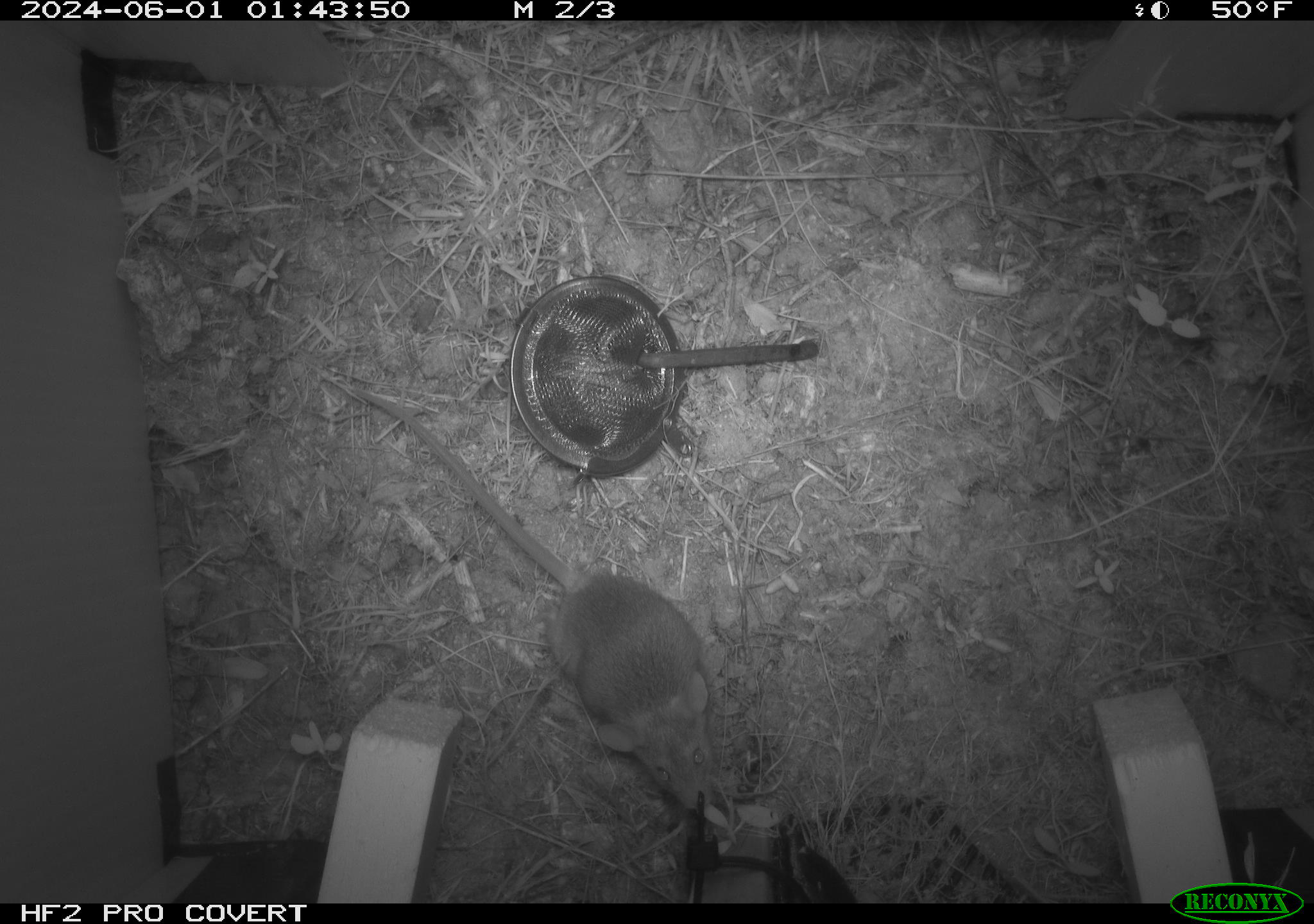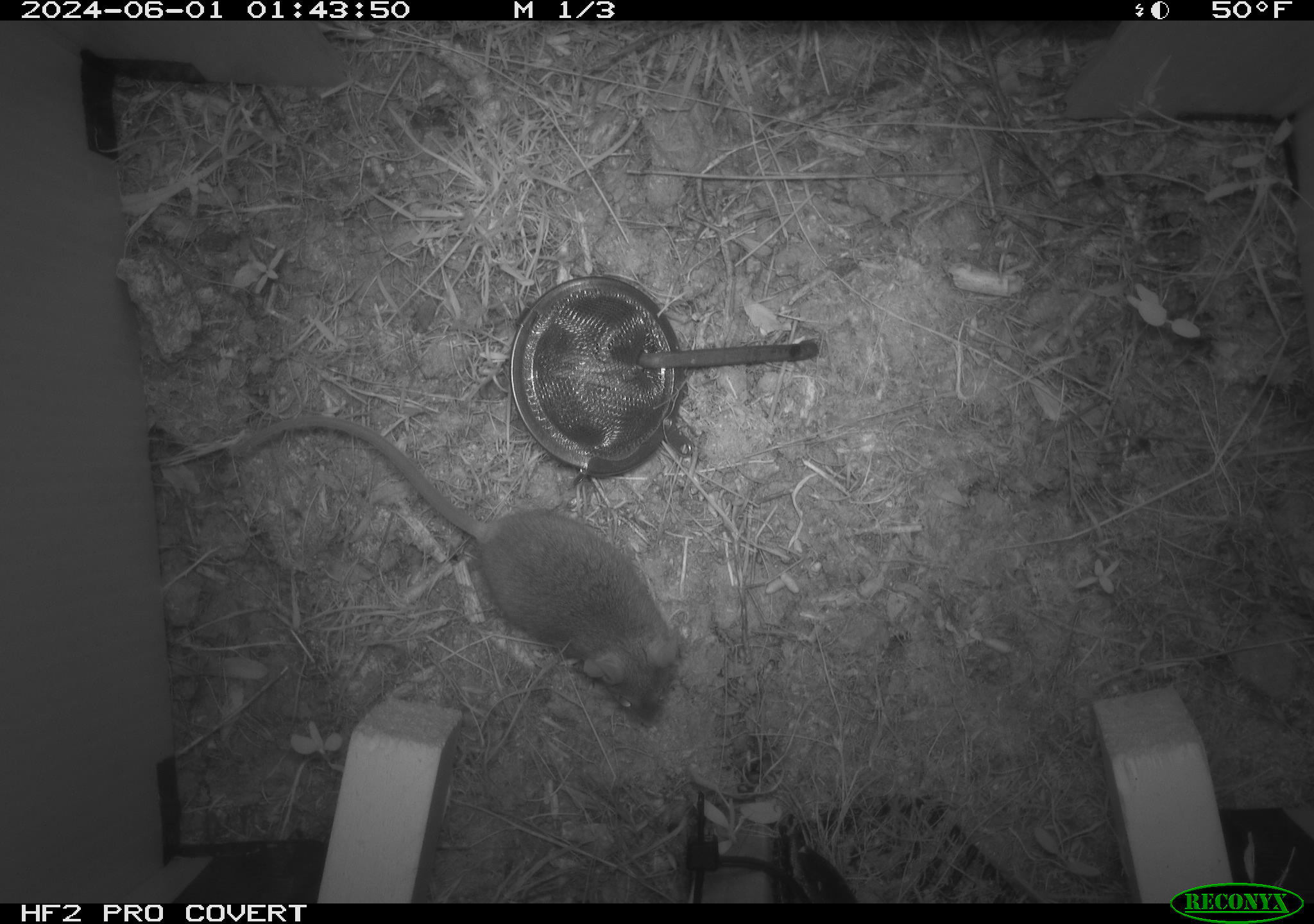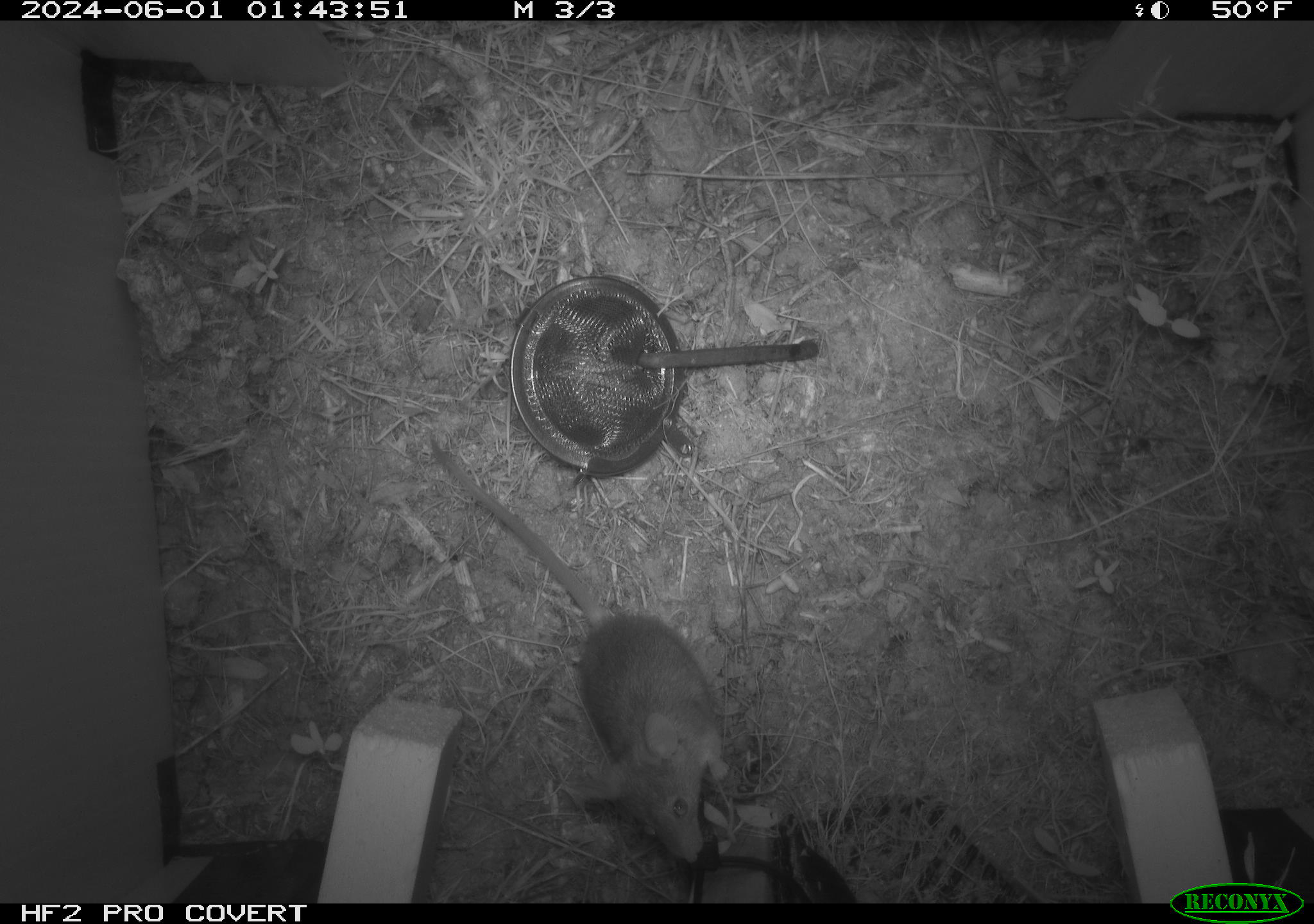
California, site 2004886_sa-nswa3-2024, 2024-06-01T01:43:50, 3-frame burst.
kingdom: Animalia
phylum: Chordata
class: Mammalia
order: Rodentia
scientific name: Rodentia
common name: rodent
Rodent (Rodentia).